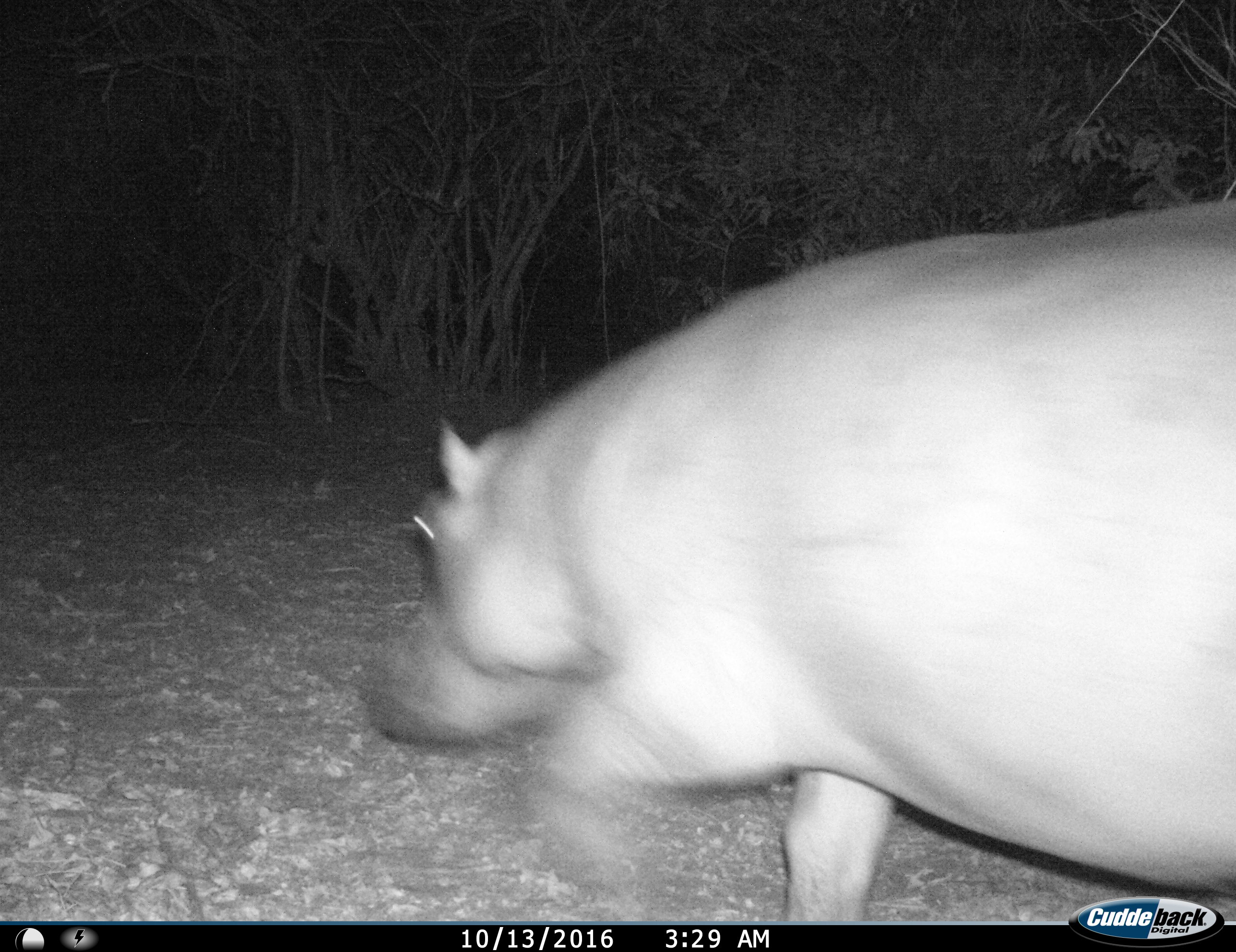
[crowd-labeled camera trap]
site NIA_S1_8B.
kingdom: Animalia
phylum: Chordata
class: Mammalia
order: Artiodactyla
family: Hippopotamidae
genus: Hippopotamus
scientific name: Hippopotamus amphibius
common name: hippopotamus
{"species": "hippopotamus (Hippopotamus amphibius)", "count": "1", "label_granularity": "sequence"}